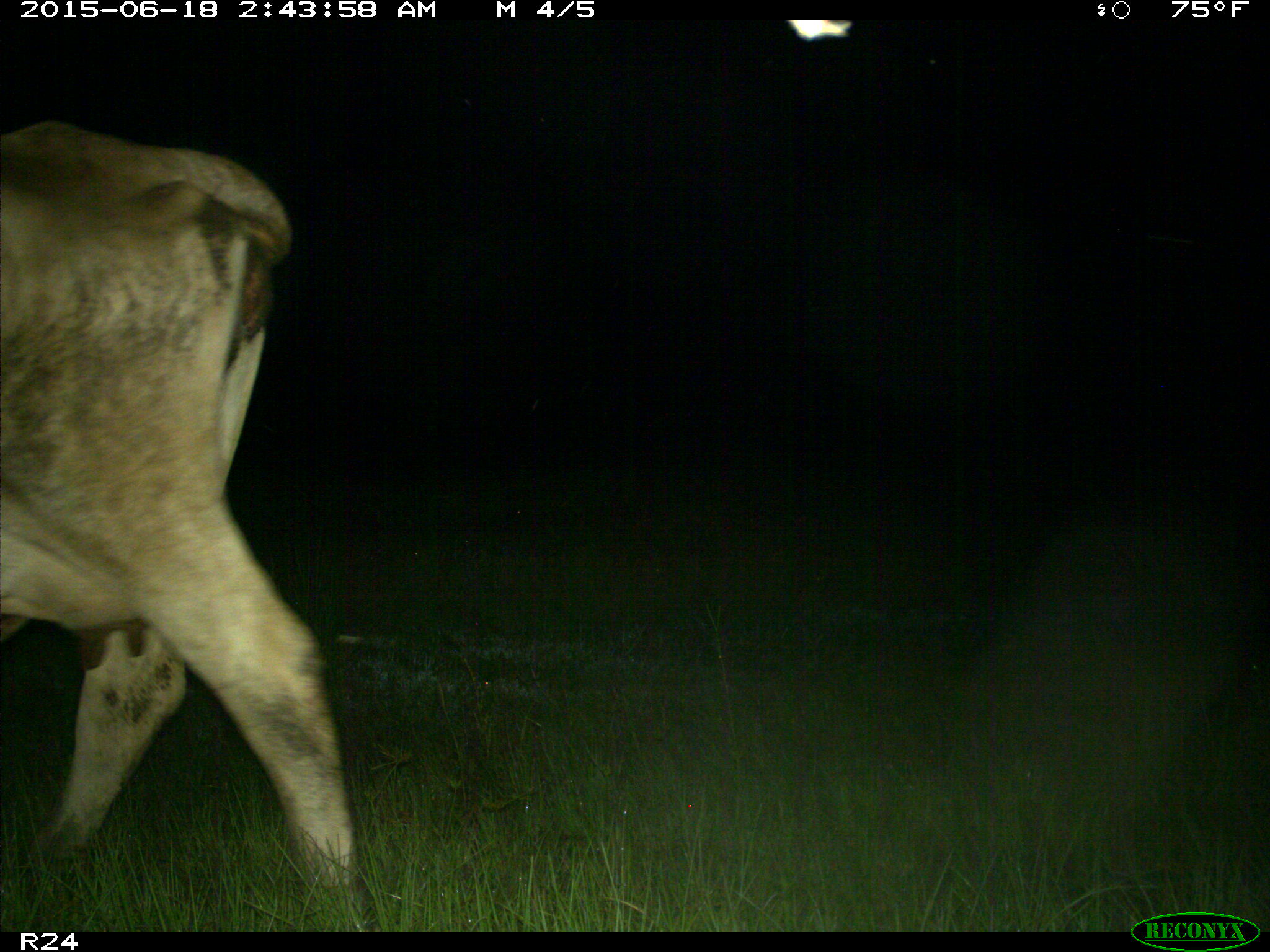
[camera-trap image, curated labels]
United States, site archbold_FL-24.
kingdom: Animalia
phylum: Chordata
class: Mammalia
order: Artiodactyla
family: Bovidae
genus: Bos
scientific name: Bos taurus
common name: domestic cow